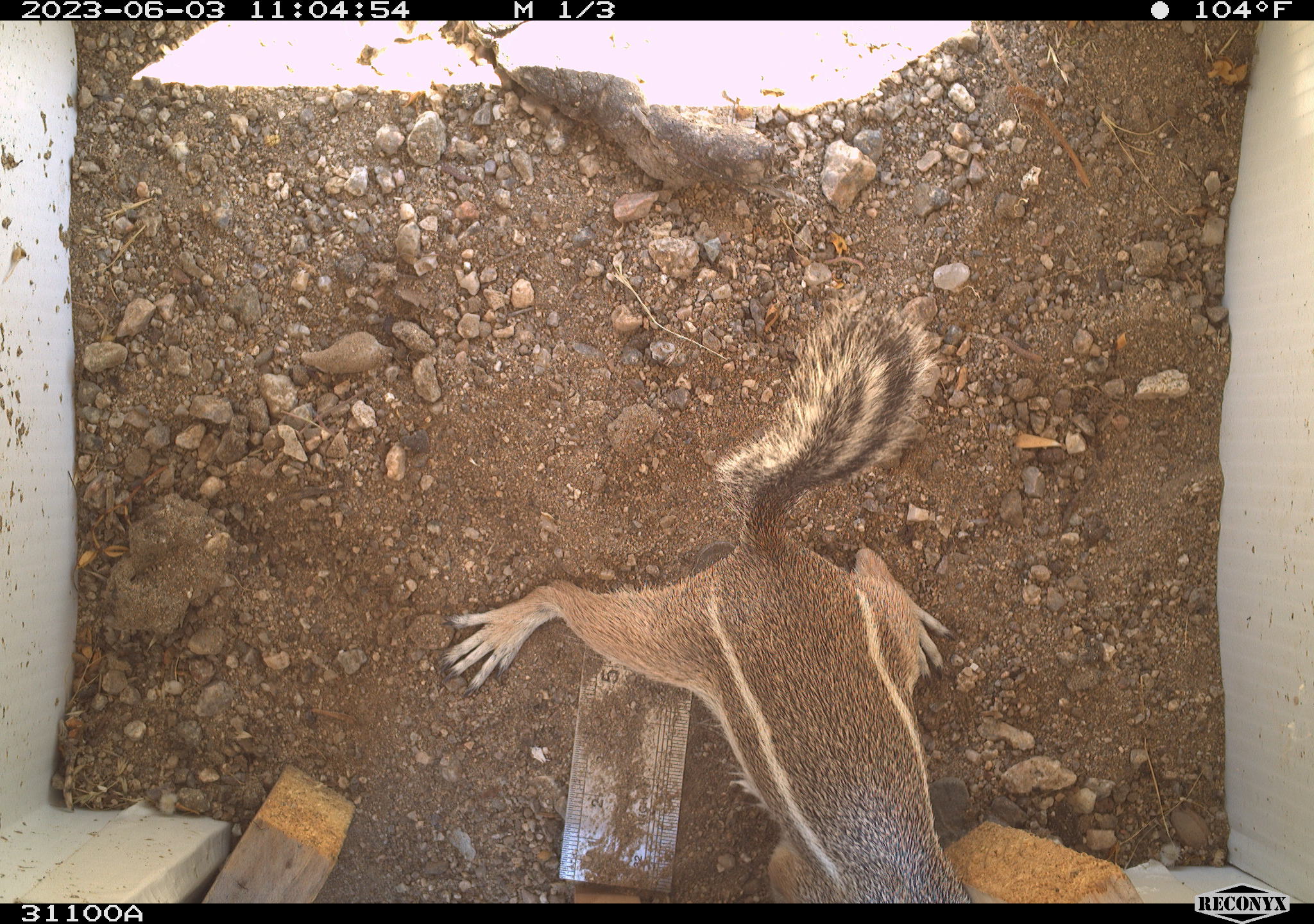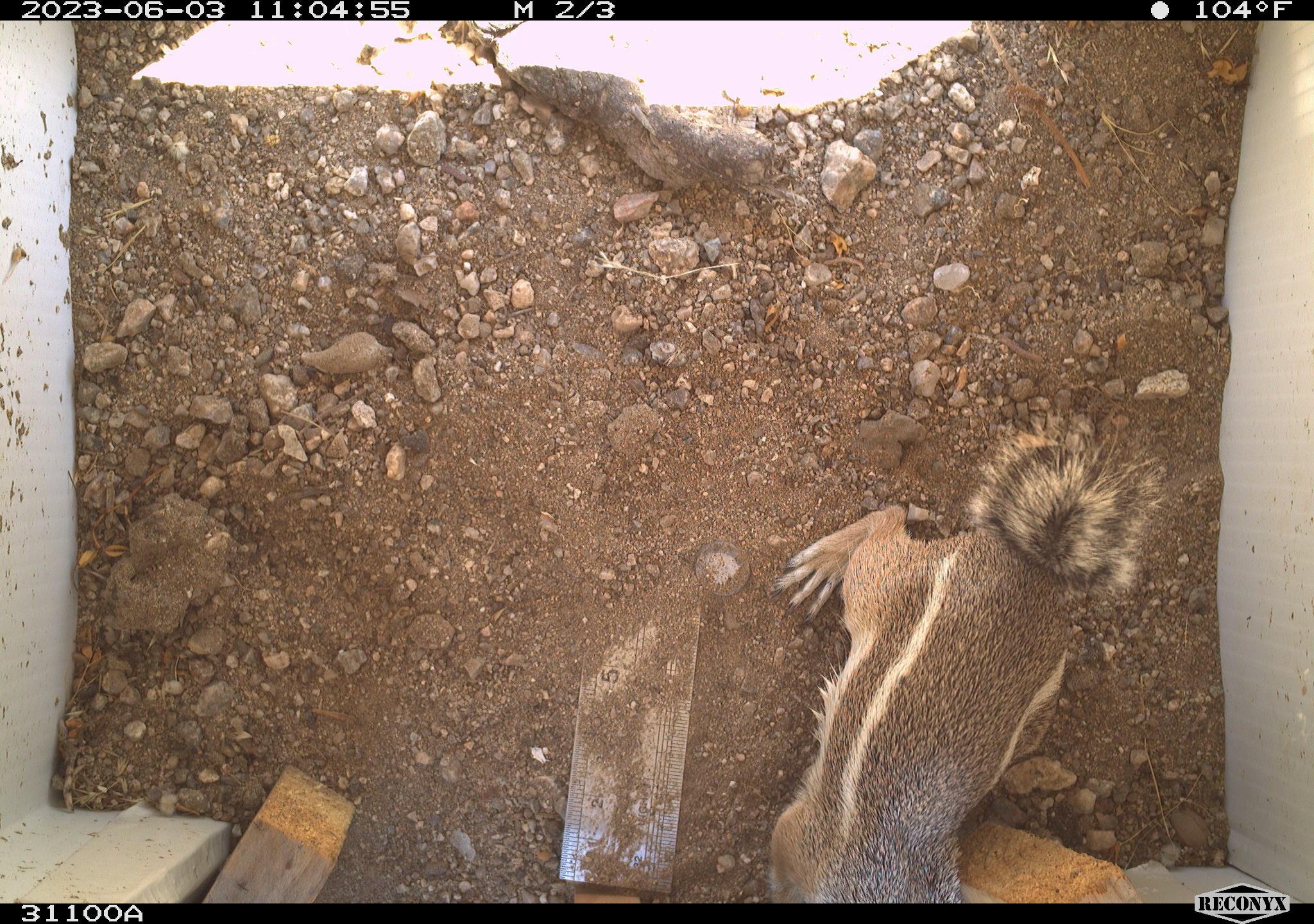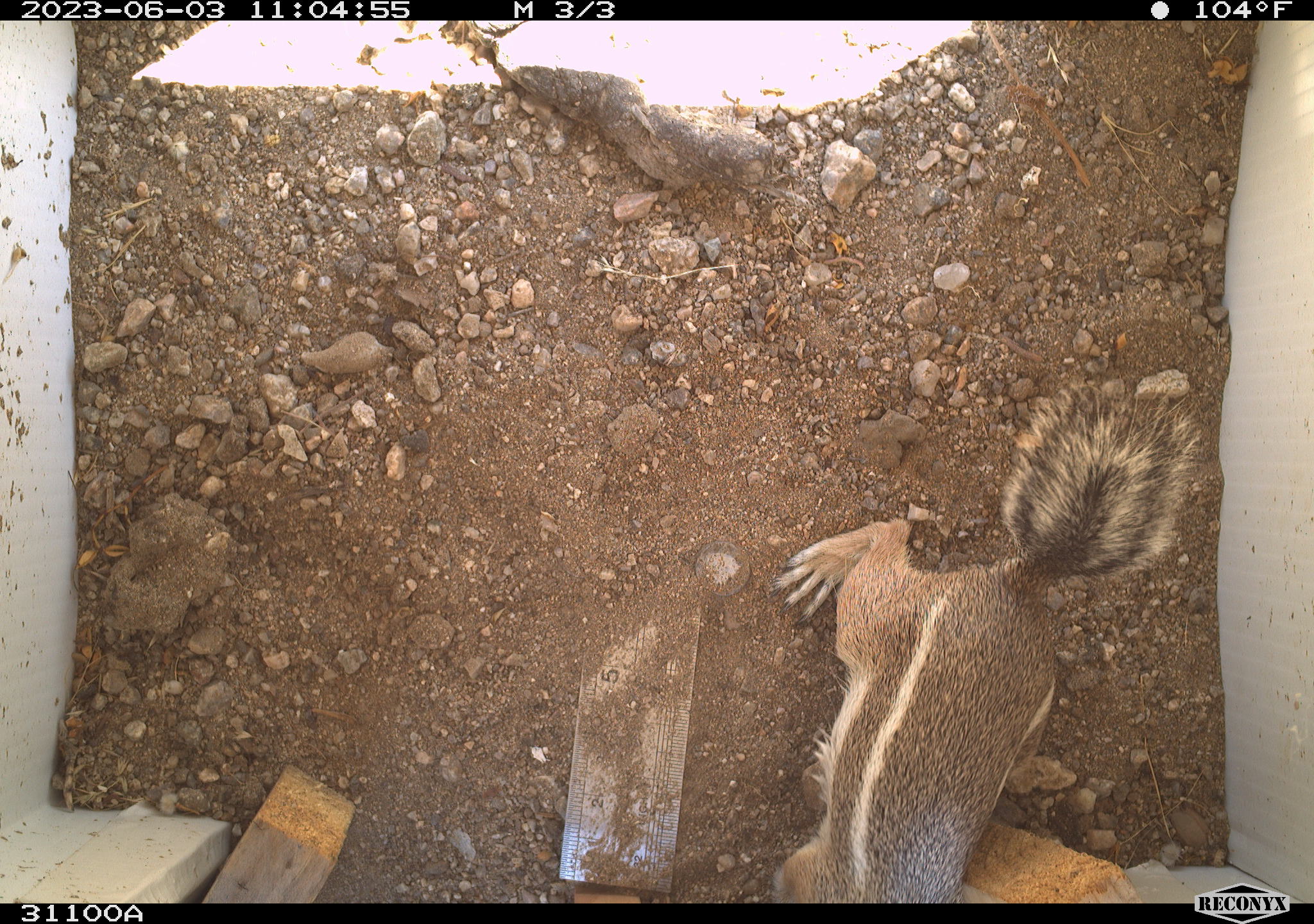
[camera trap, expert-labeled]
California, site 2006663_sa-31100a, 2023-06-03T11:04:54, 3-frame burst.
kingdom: Animalia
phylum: Chordata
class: Mammalia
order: Rodentia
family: Sciuridae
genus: Ammospermophilus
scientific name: Ammospermophilus leucurus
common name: white-tailed antelope squirrel